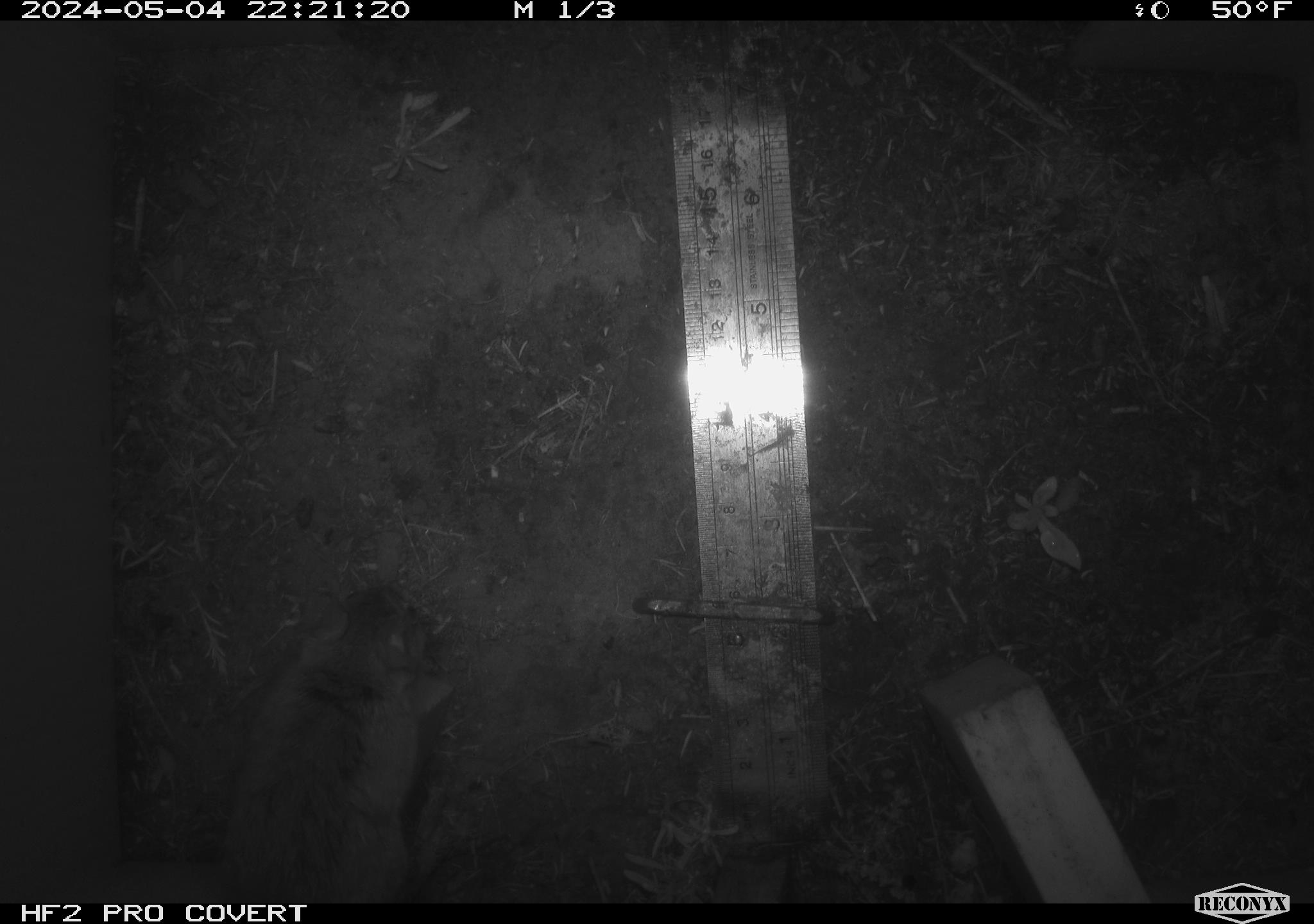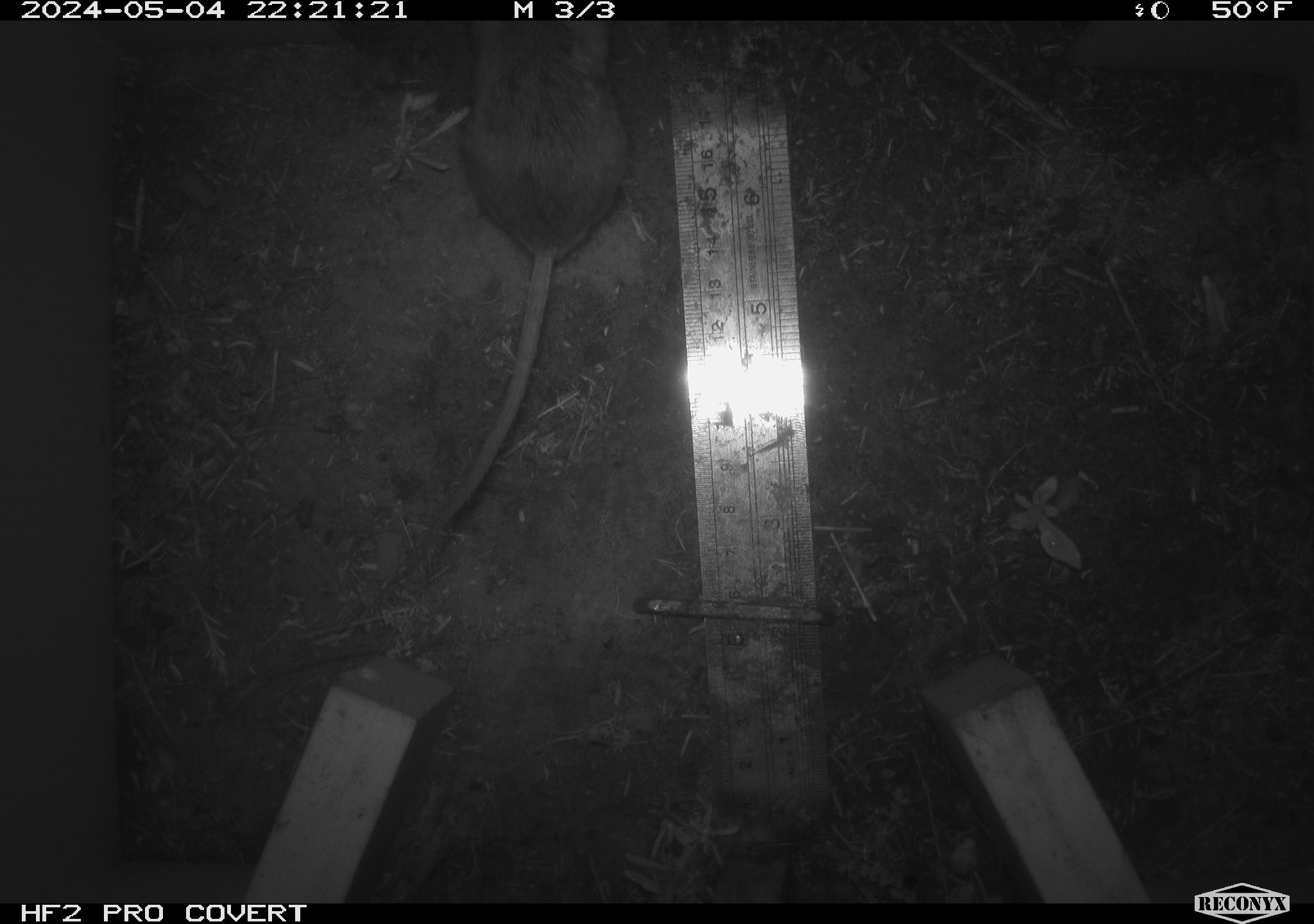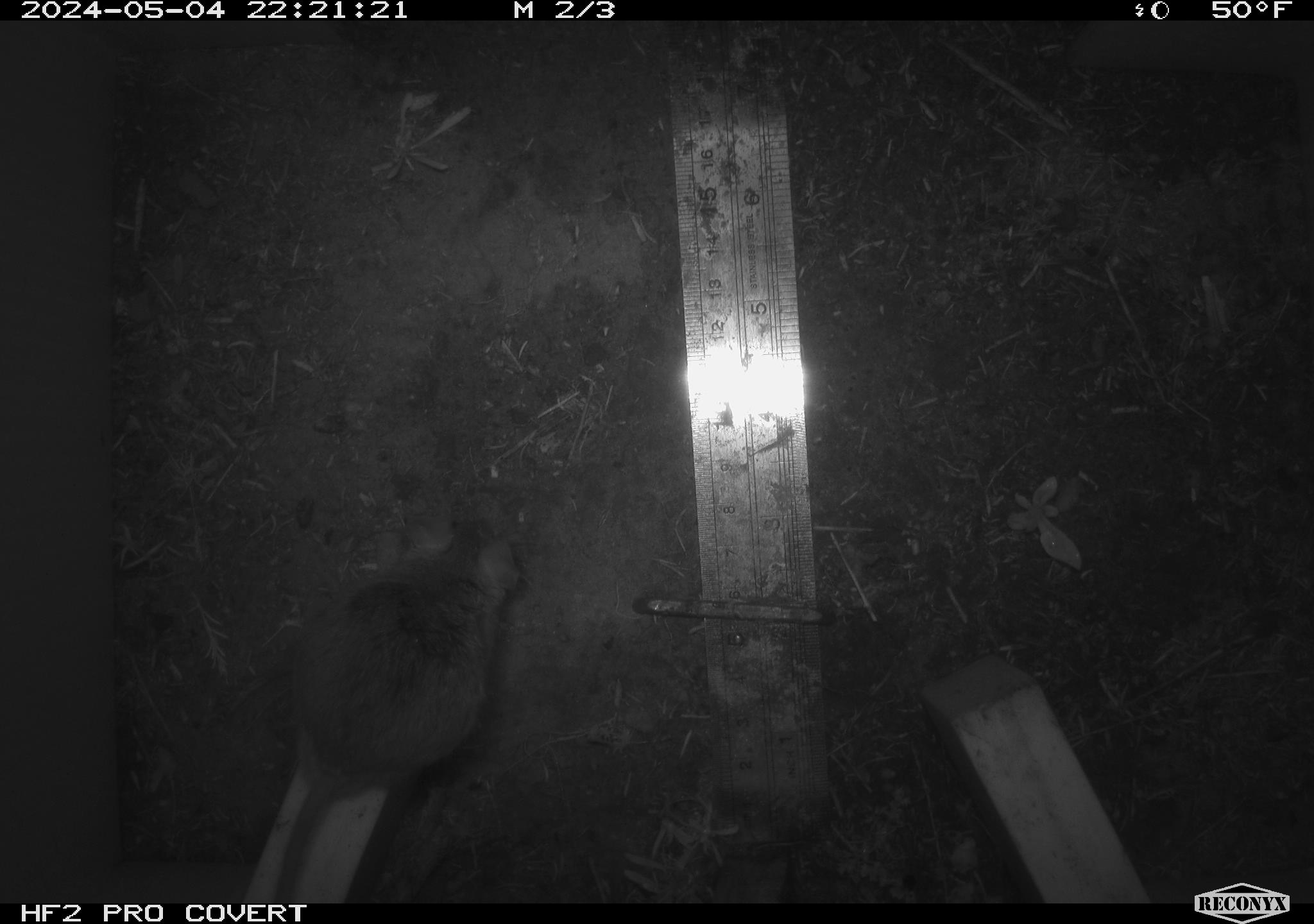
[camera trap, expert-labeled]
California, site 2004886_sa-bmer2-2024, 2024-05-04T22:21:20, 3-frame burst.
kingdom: Animalia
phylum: Chordata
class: Mammalia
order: Rodentia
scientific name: Rodentia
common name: mouse species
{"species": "mouse species (Rodentia)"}